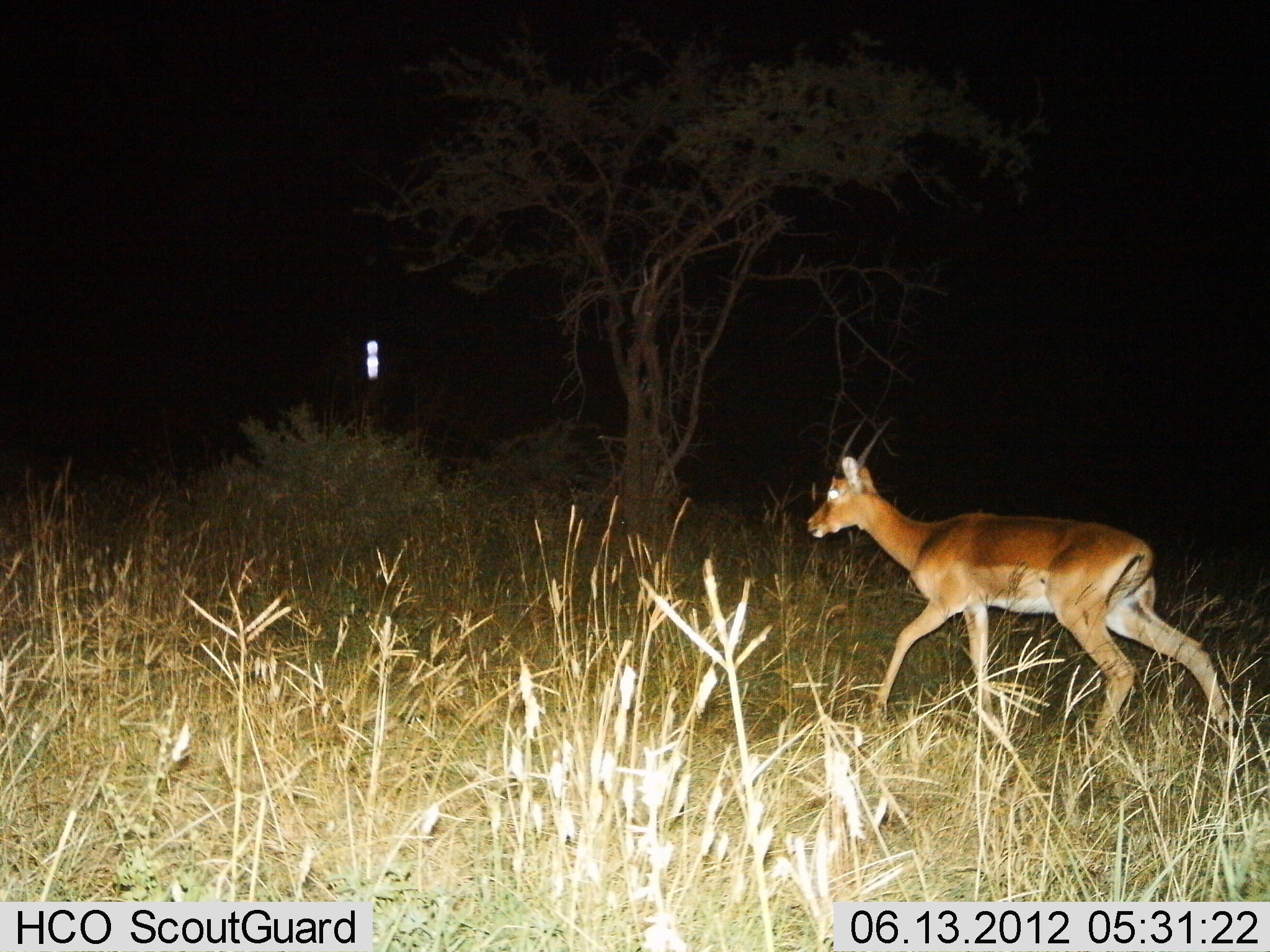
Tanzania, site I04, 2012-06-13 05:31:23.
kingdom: Animalia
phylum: Chordata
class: Mammalia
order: Artiodactyla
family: Bovidae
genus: Aepyceros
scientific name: Aepyceros melampus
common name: impala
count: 1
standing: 0%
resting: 0%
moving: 100%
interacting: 0%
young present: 10%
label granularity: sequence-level